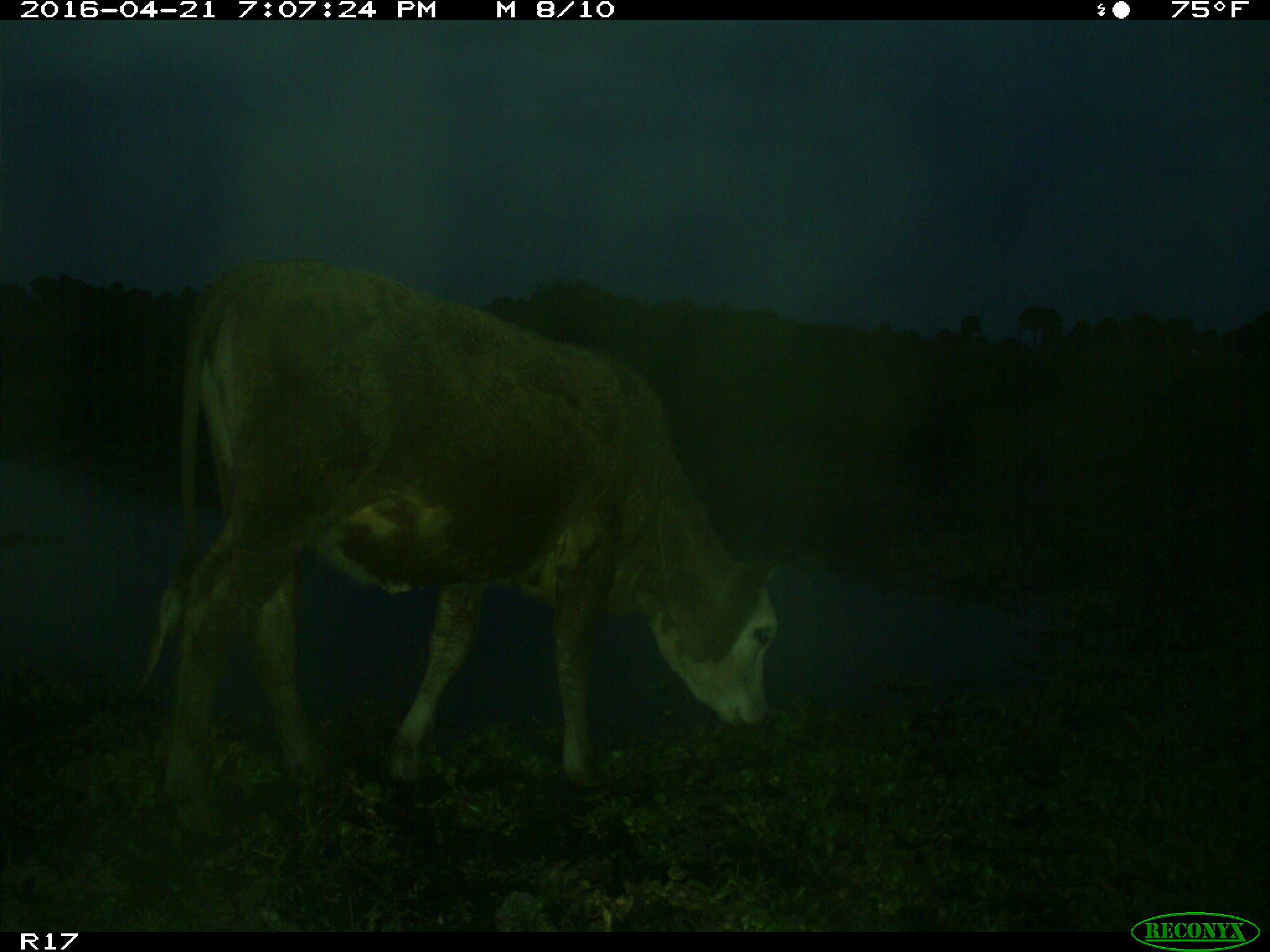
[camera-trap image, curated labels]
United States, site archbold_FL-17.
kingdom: Animalia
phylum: Chordata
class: Mammalia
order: Artiodactyla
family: Bovidae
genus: Bos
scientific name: Bos taurus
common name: domestic cow